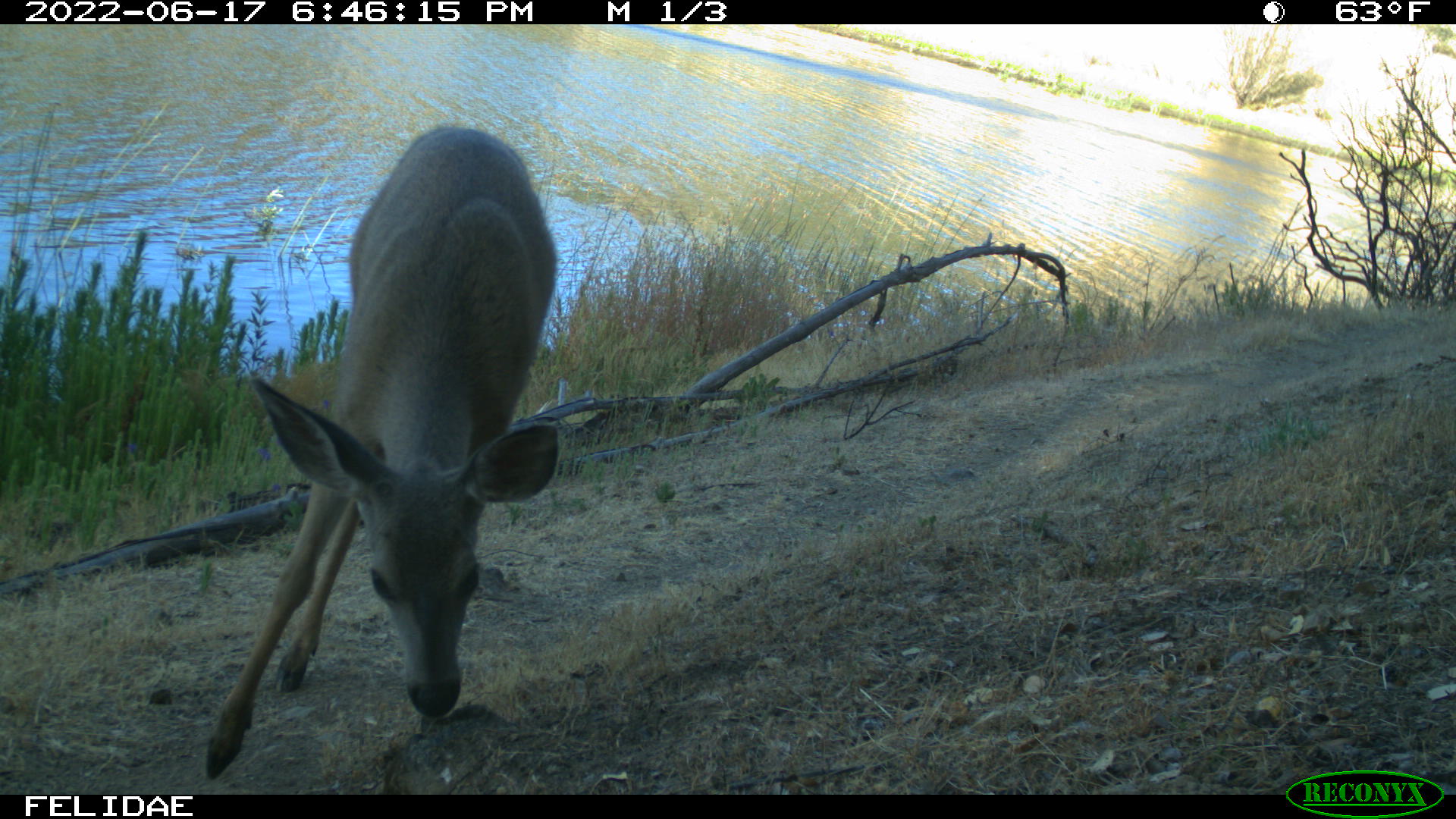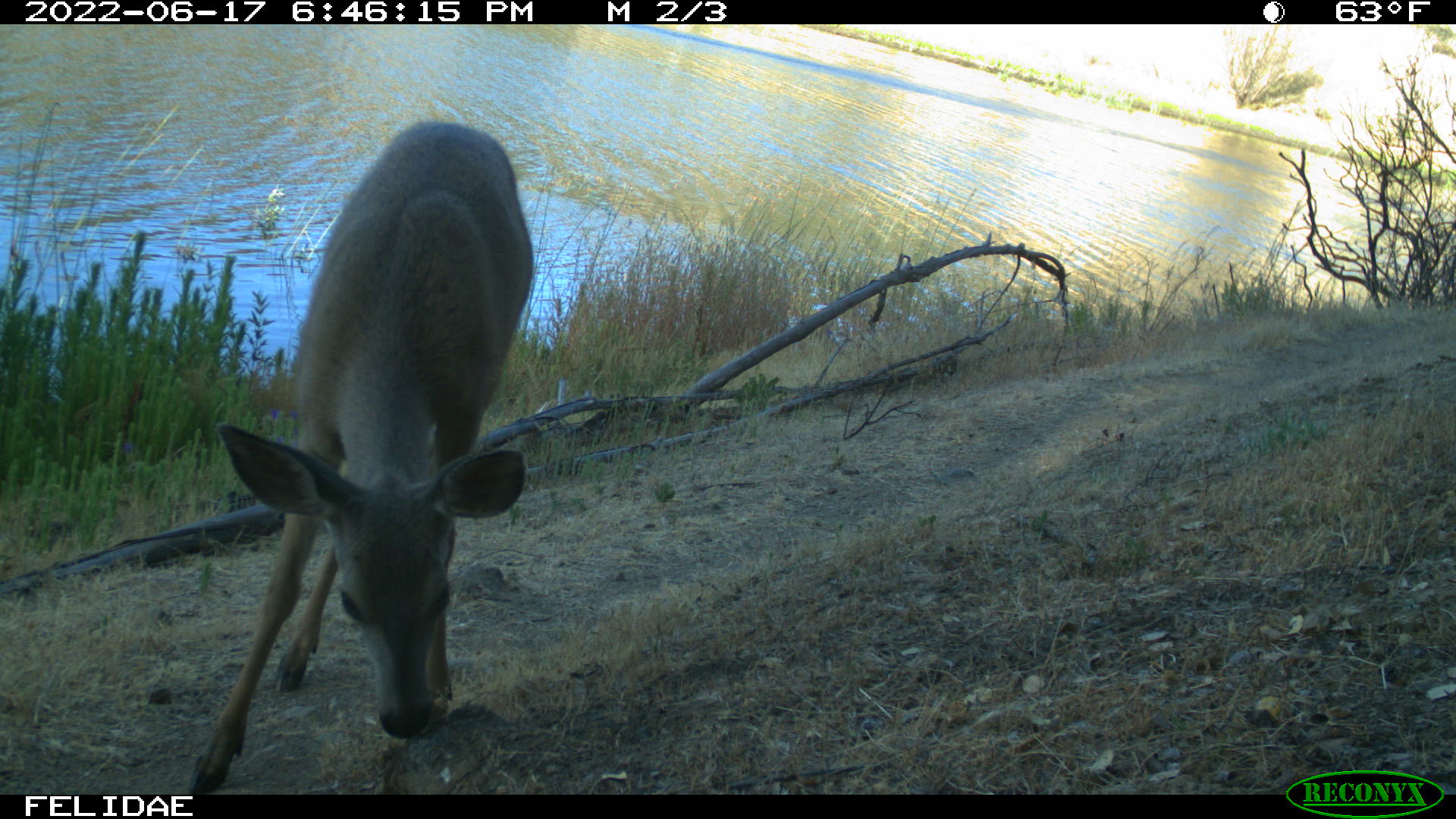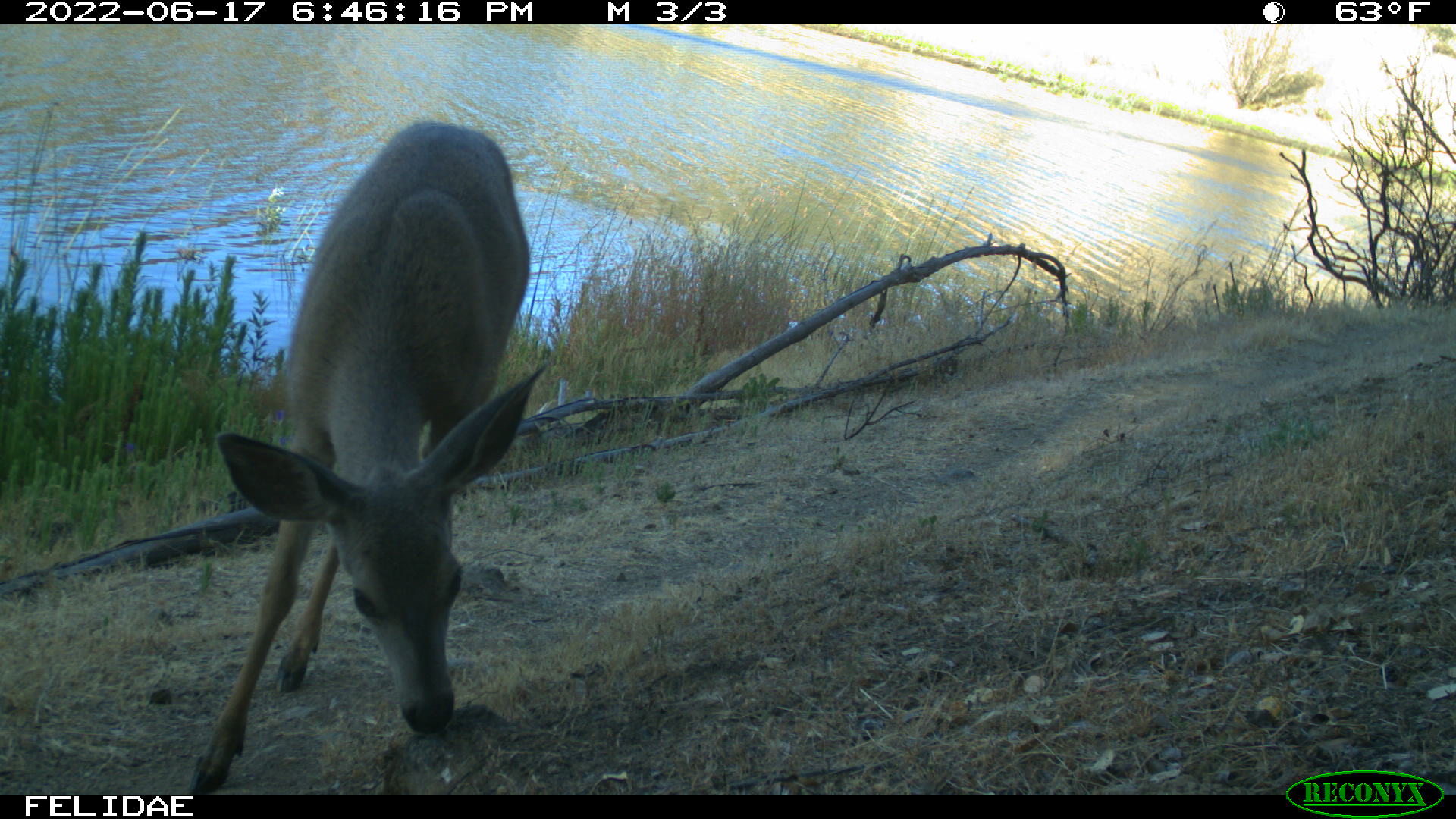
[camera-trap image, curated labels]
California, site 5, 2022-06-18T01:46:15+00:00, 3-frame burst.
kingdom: Animalia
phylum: Chordata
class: Mammalia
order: Artiodactyla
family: Cervidae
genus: Odocoileus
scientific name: Odocoileus hemionus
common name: mule deer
Mule deer (Odocoileus hemionus).